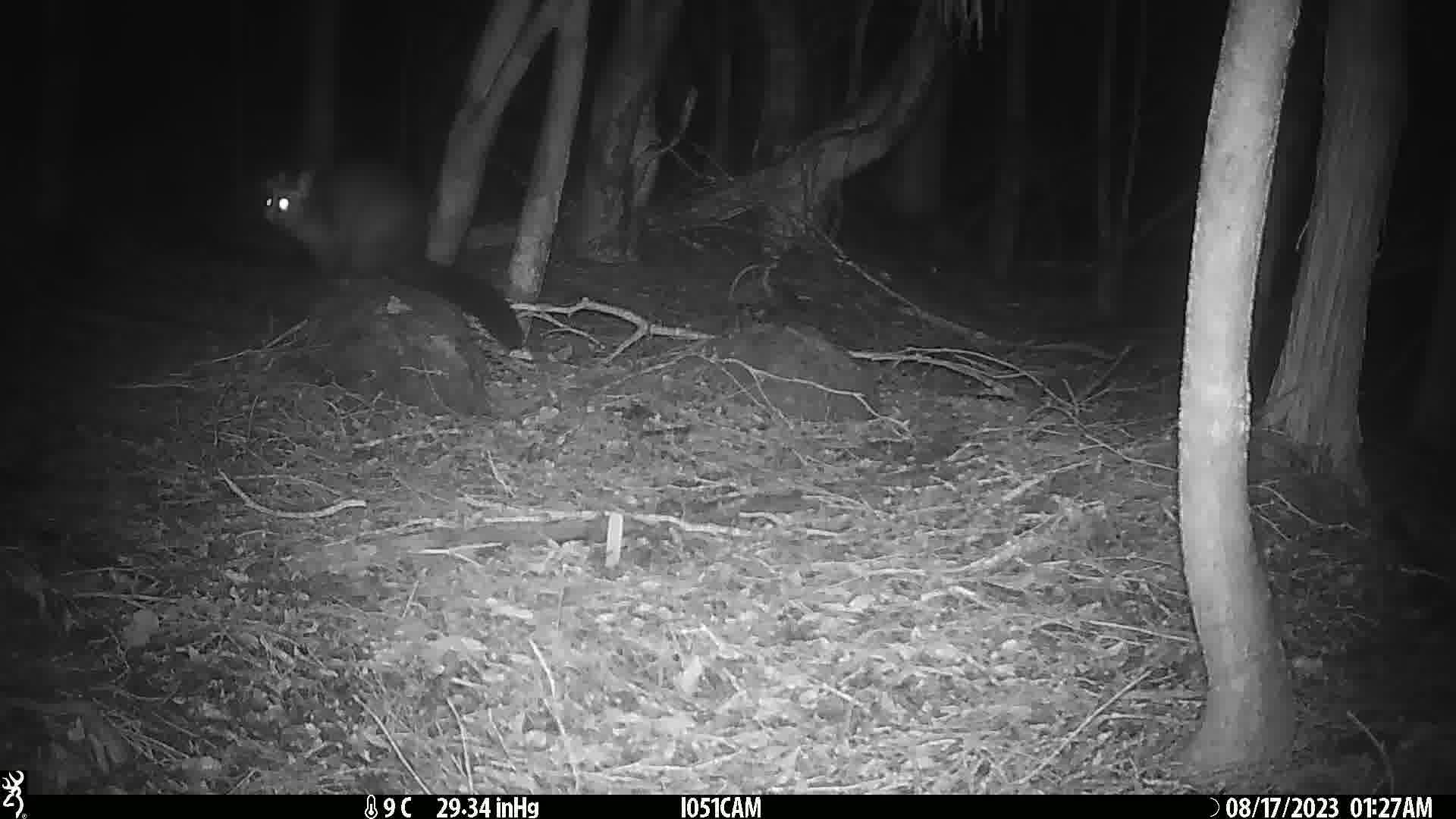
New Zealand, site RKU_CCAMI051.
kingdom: Animalia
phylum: Chordata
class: Mammalia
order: Diprotodontia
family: Phalangeridae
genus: Trichosurus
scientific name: Trichosurus vulpecula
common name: common brushtail possum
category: possum